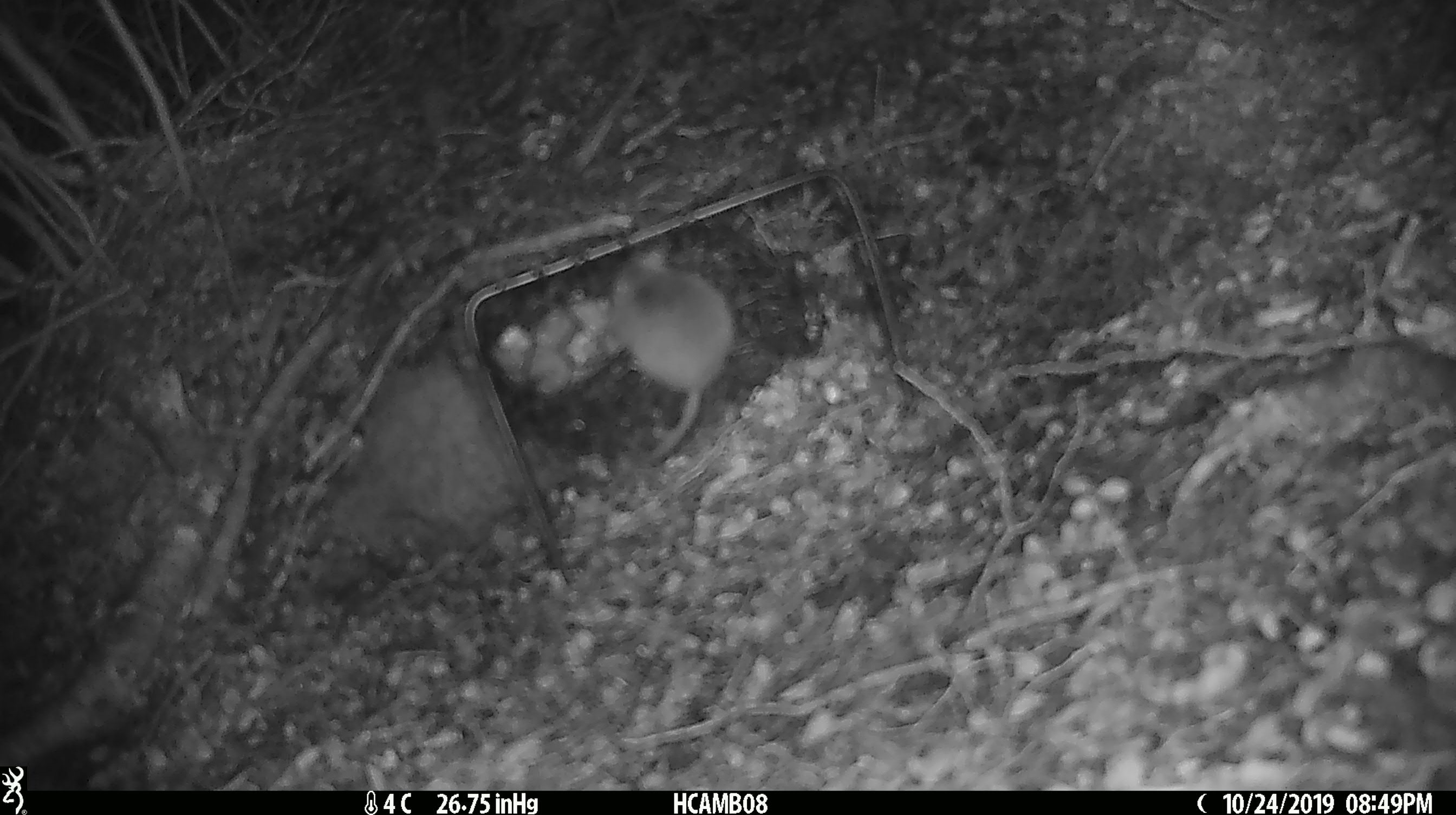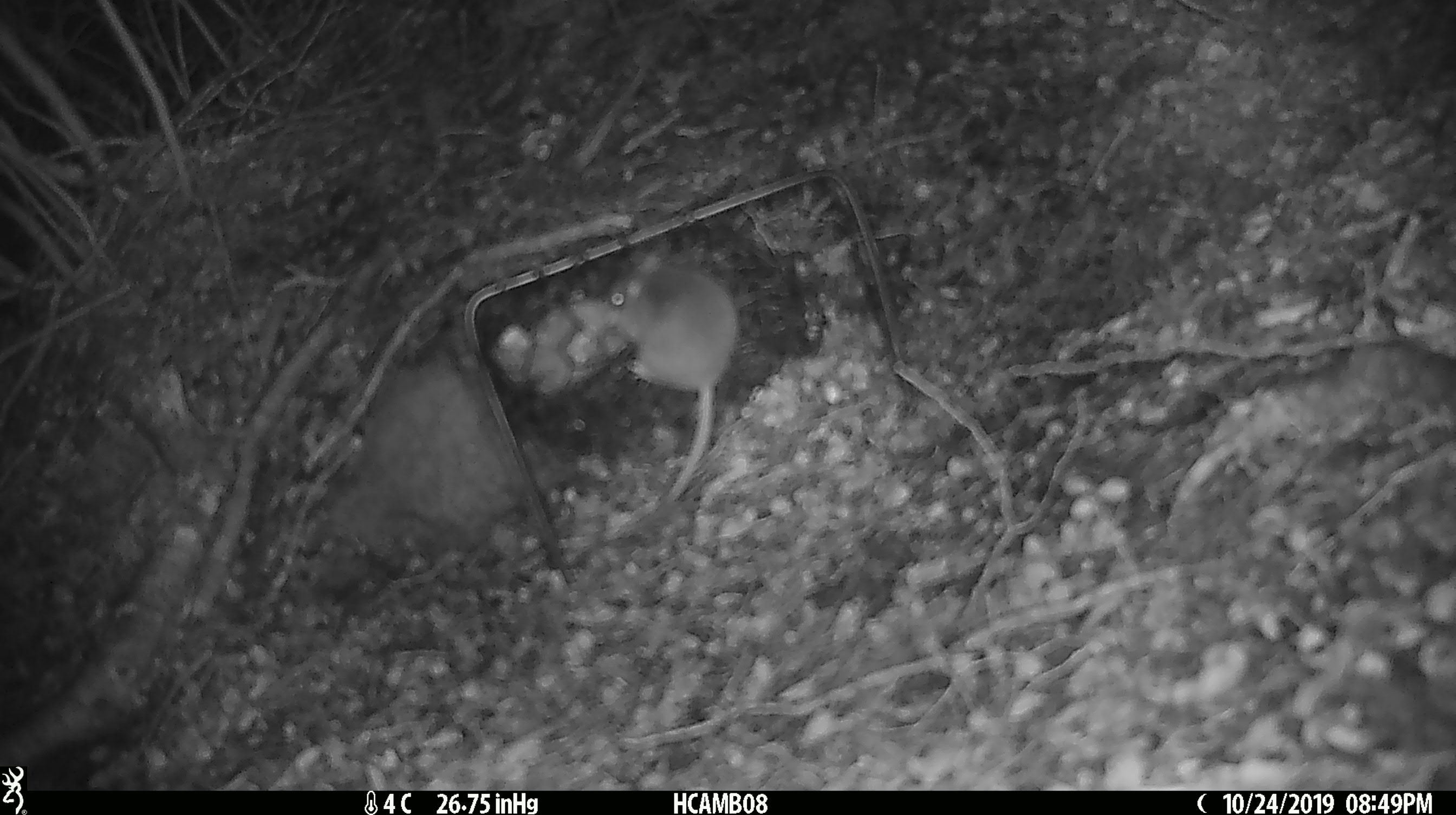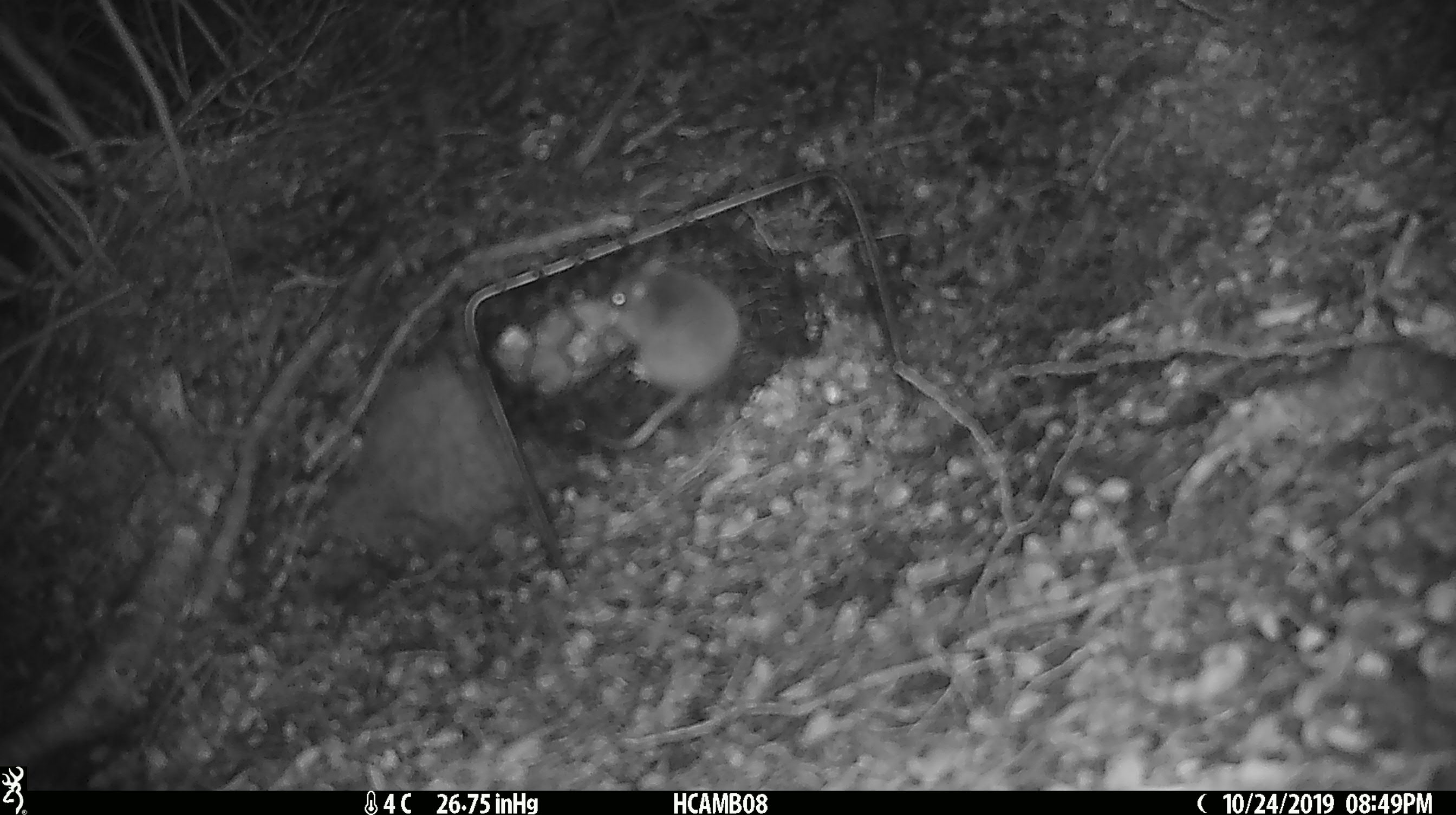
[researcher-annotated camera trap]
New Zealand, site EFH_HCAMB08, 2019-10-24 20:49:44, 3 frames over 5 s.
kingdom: Animalia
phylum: Chordata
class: Mammalia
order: Rodentia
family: Muridae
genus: Mus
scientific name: Mus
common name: mouse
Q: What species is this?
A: Mouse (Mus).